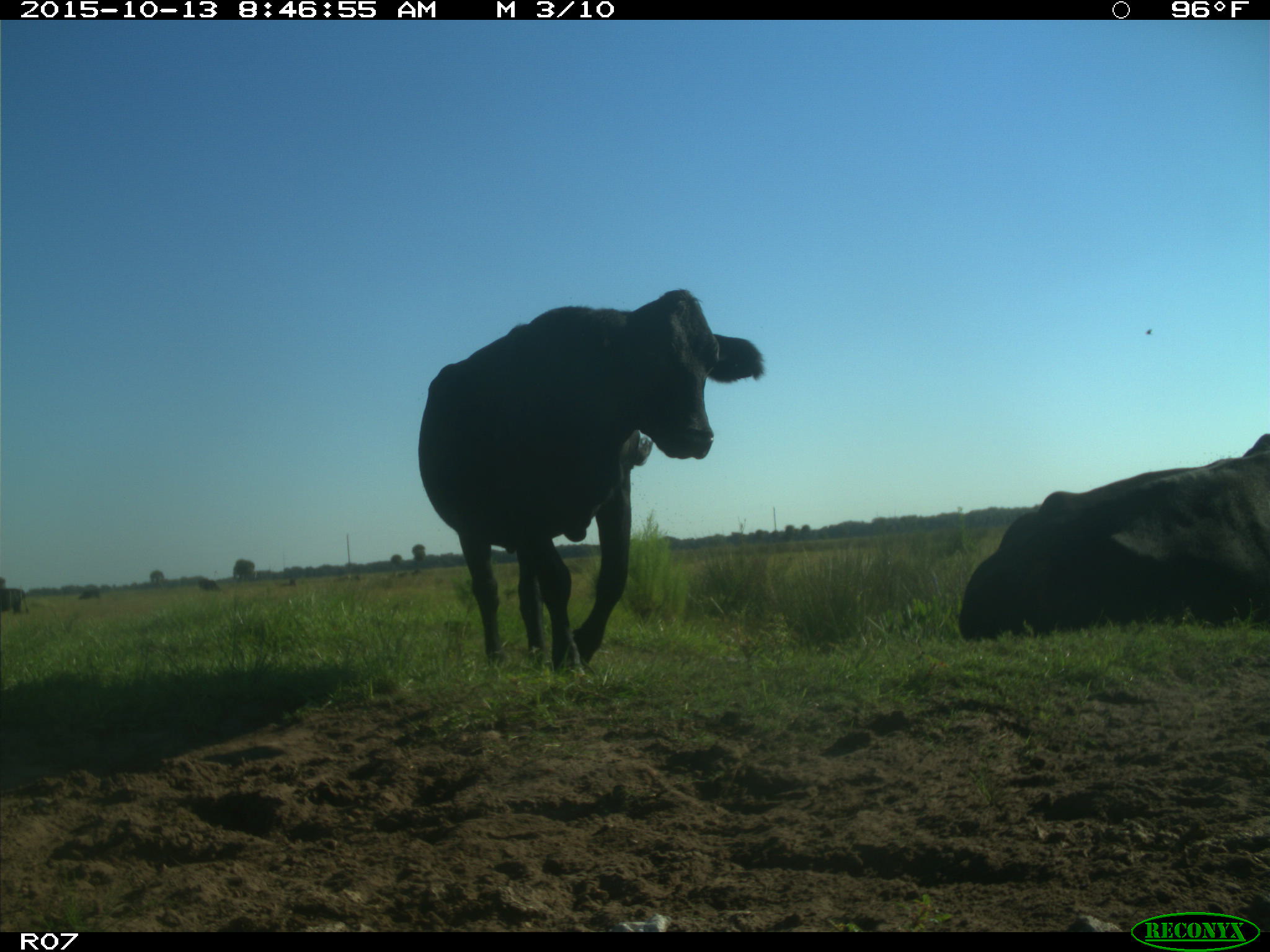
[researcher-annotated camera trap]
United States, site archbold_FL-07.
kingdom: Animalia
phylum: Chordata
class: Mammalia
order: Artiodactyla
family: Bovidae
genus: Bos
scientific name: Bos taurus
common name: domestic cow